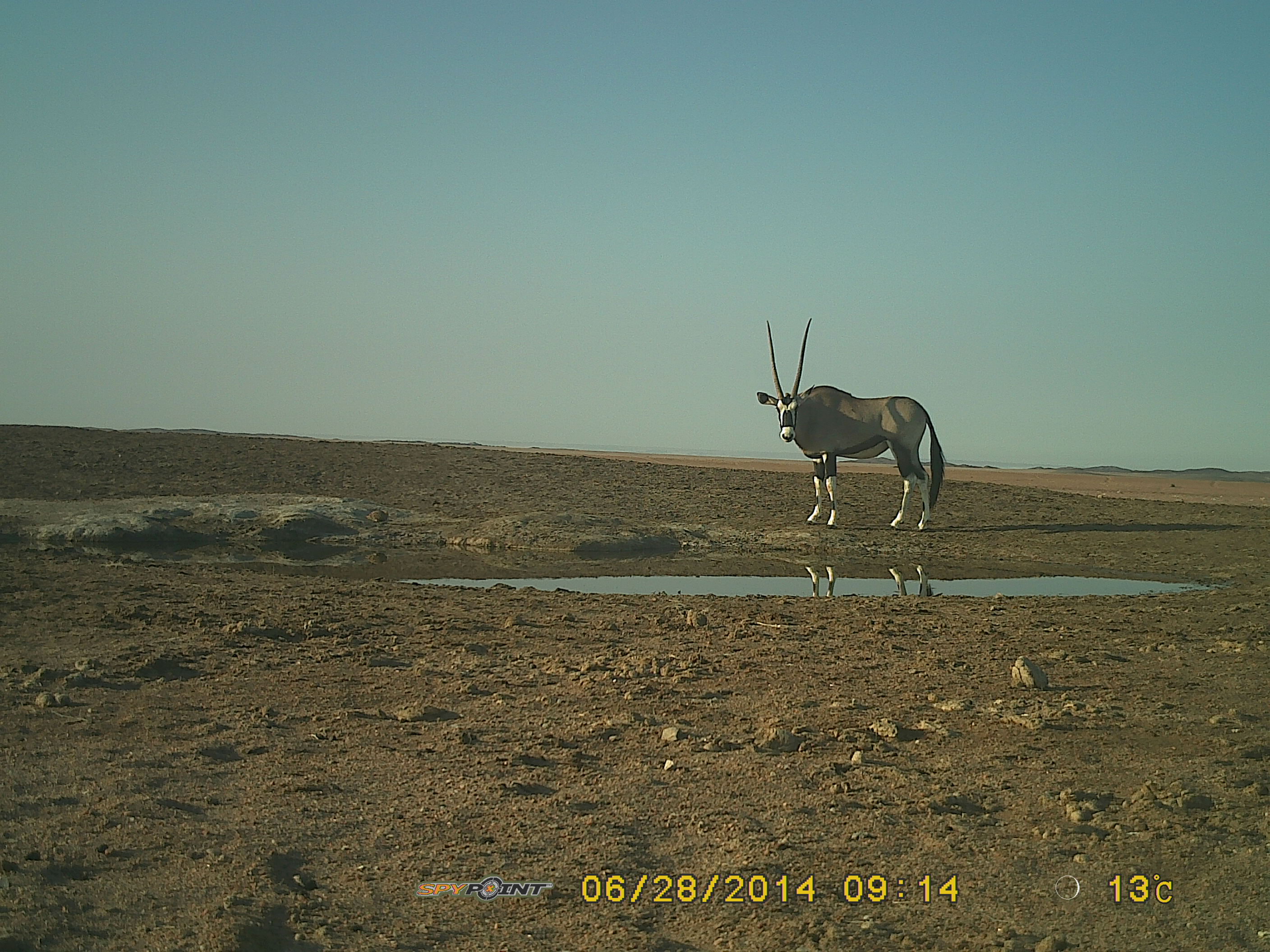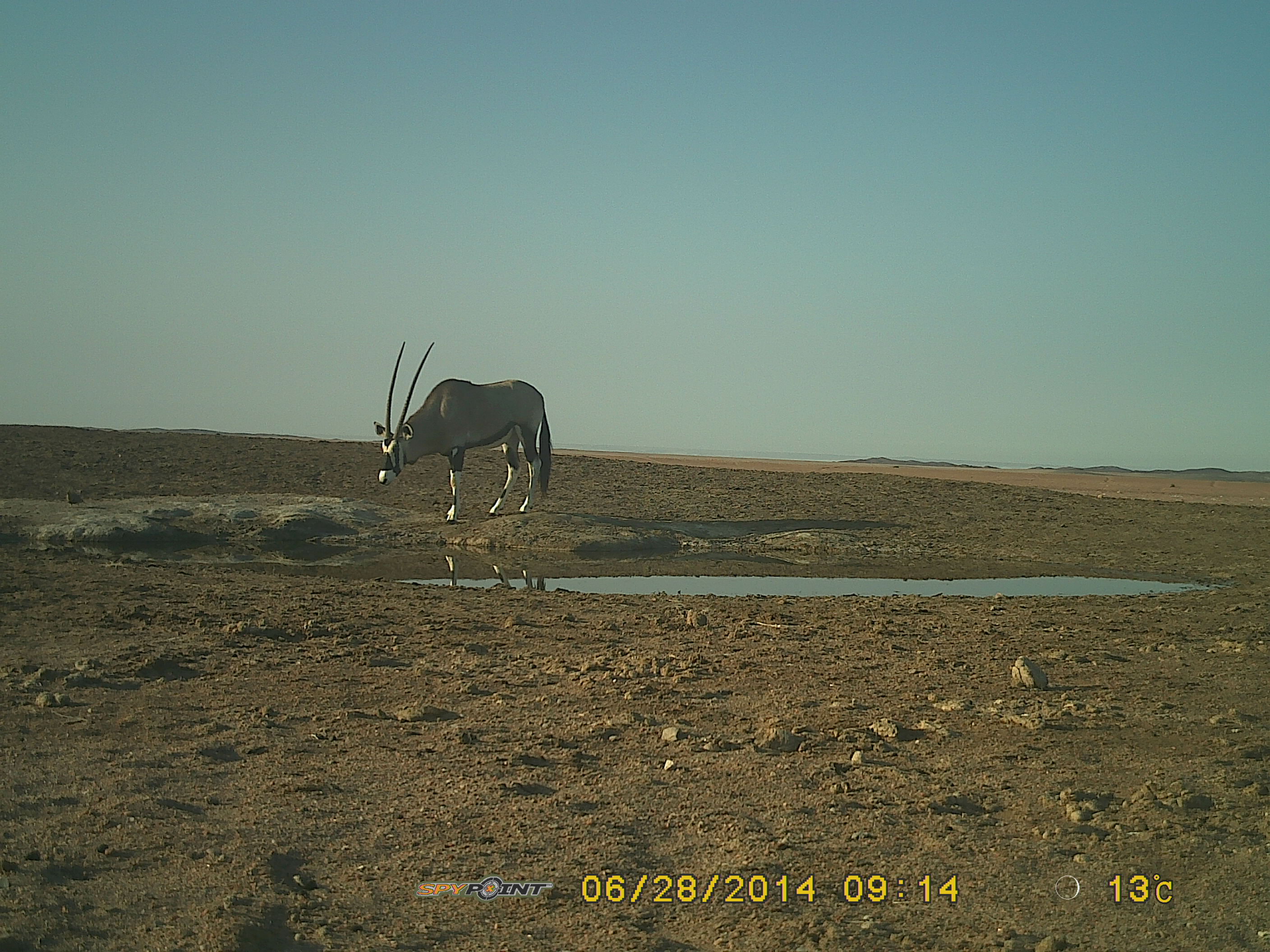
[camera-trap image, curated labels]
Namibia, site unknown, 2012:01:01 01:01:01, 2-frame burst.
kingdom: Animalia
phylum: Chordata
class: Mammalia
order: Artiodactyla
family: Bovidae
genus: Oryx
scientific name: Oryx gazella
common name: gemsbok